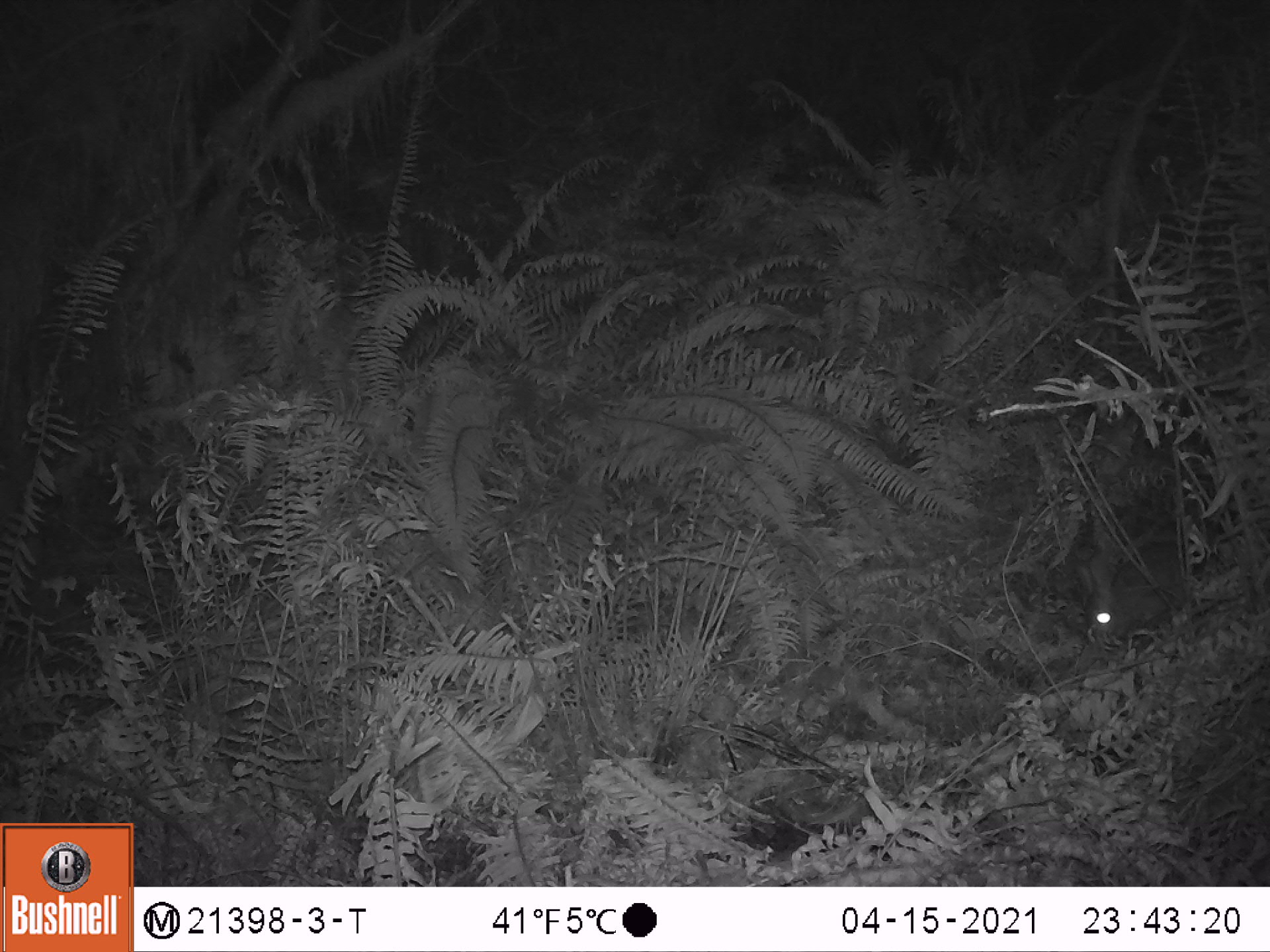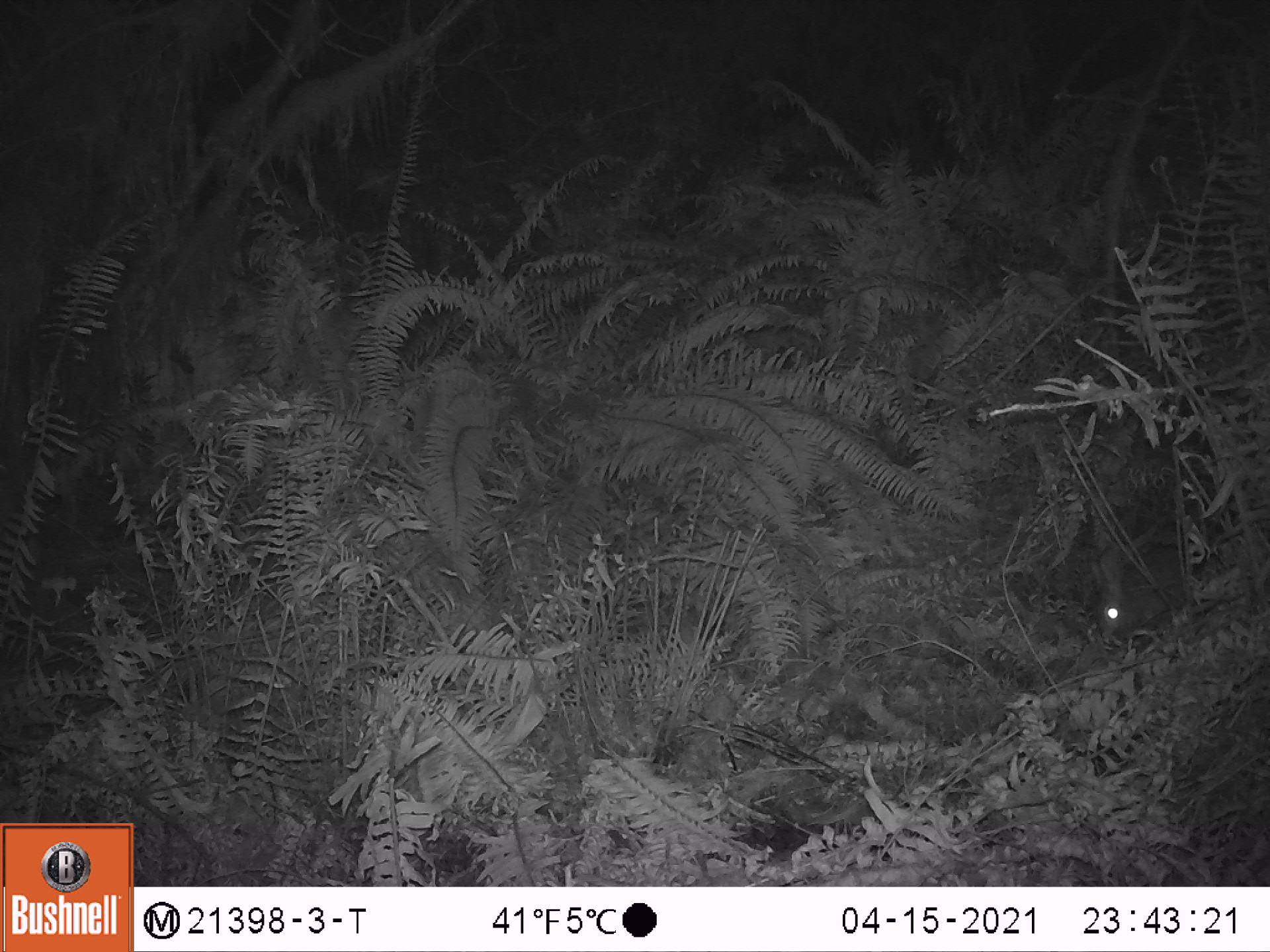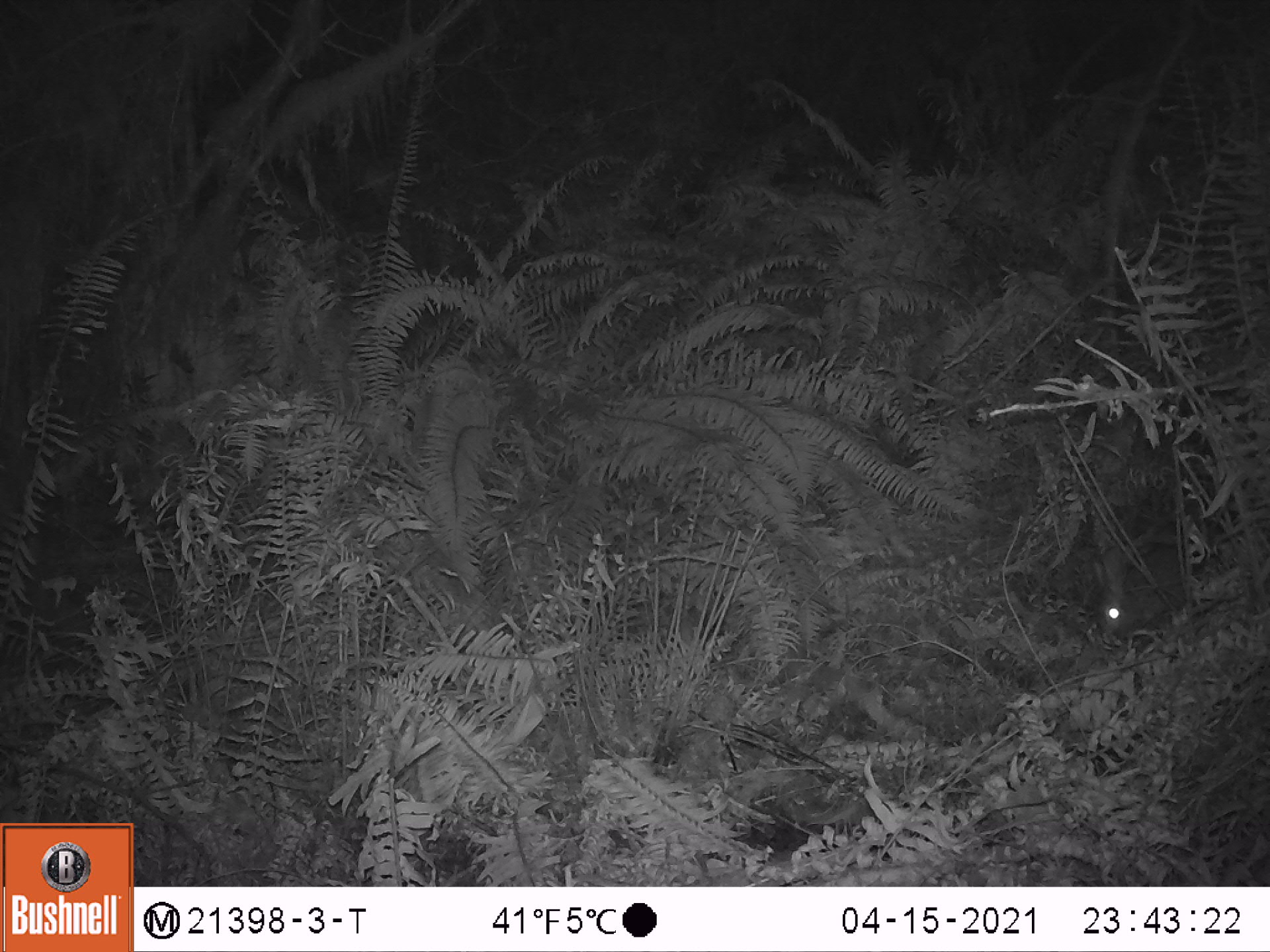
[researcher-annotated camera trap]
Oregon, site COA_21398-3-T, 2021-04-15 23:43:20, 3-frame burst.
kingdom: Animalia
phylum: Chordata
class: Mammalia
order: Lagomorpha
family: Leporidae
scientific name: Leporidae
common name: hares and rabbits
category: leporidae family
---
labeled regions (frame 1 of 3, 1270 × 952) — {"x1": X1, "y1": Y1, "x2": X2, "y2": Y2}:
leporidae family: {"x1": 1070, "y1": 545, "x2": 1192, "y2": 648}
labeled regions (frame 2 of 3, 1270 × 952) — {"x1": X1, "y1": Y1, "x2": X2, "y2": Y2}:
leporidae family: {"x1": 1090, "y1": 539, "x2": 1190, "y2": 648}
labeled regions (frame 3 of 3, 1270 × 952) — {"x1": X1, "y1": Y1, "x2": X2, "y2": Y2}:
leporidae family: {"x1": 1090, "y1": 538, "x2": 1189, "y2": 648}